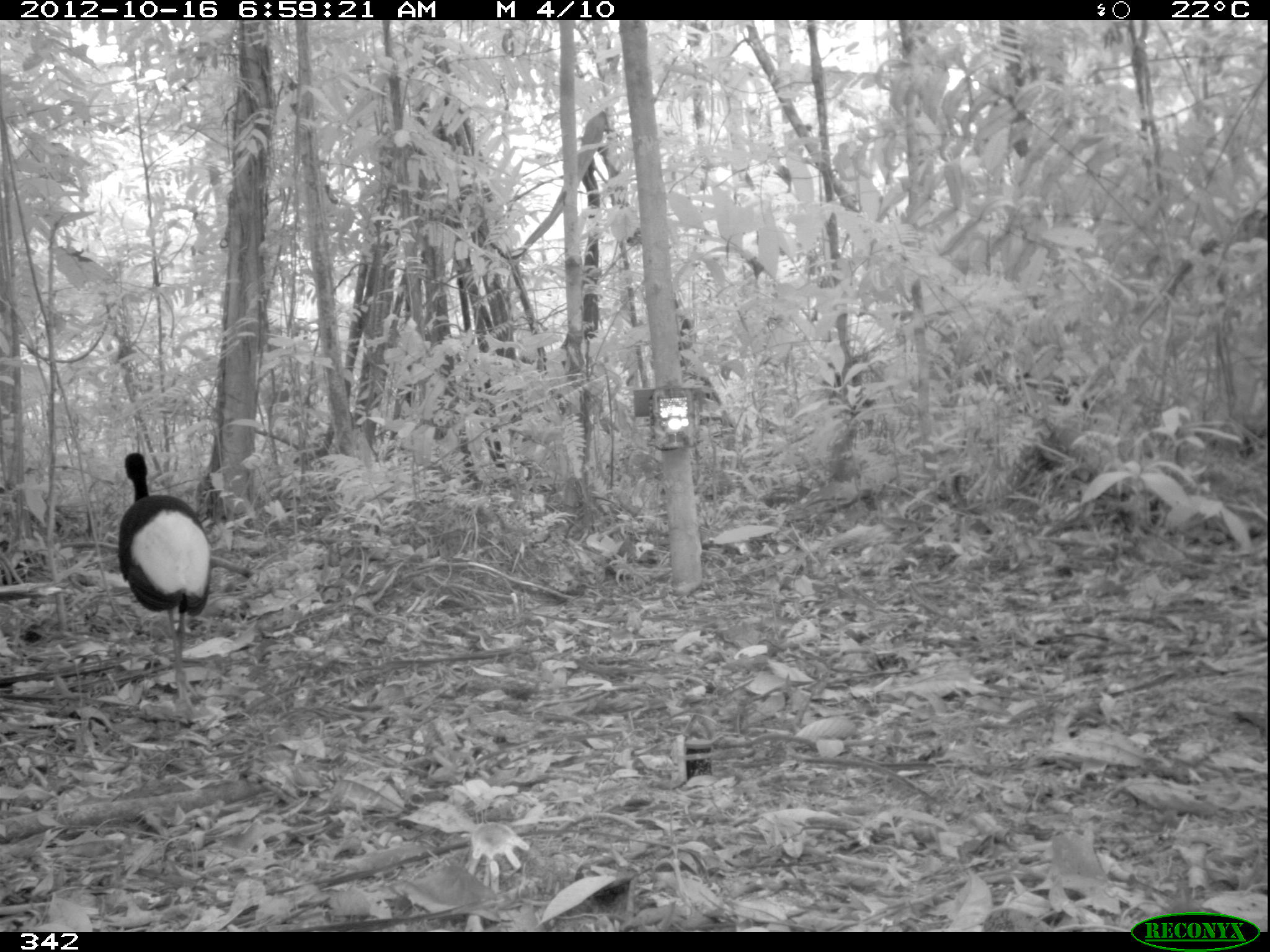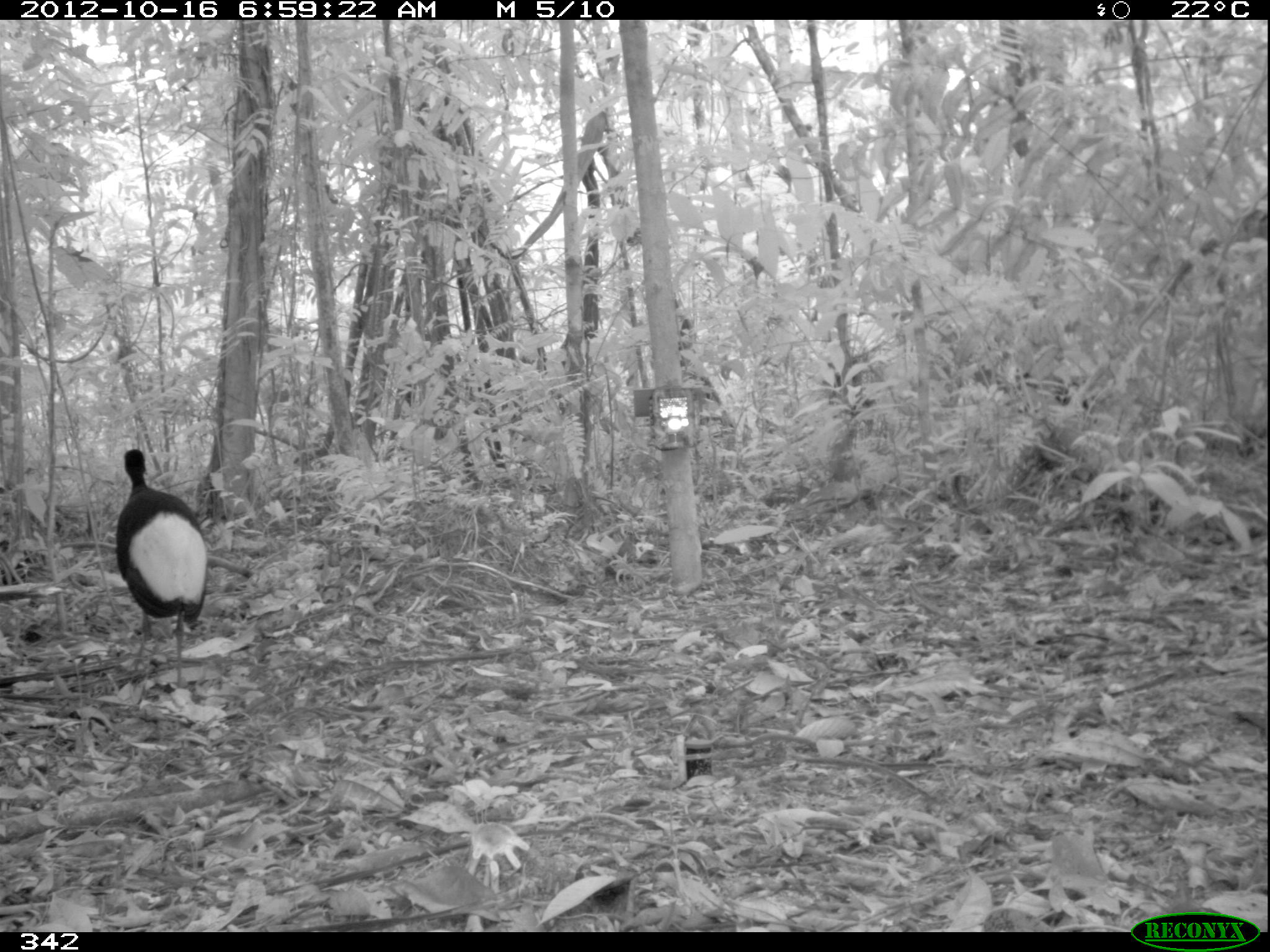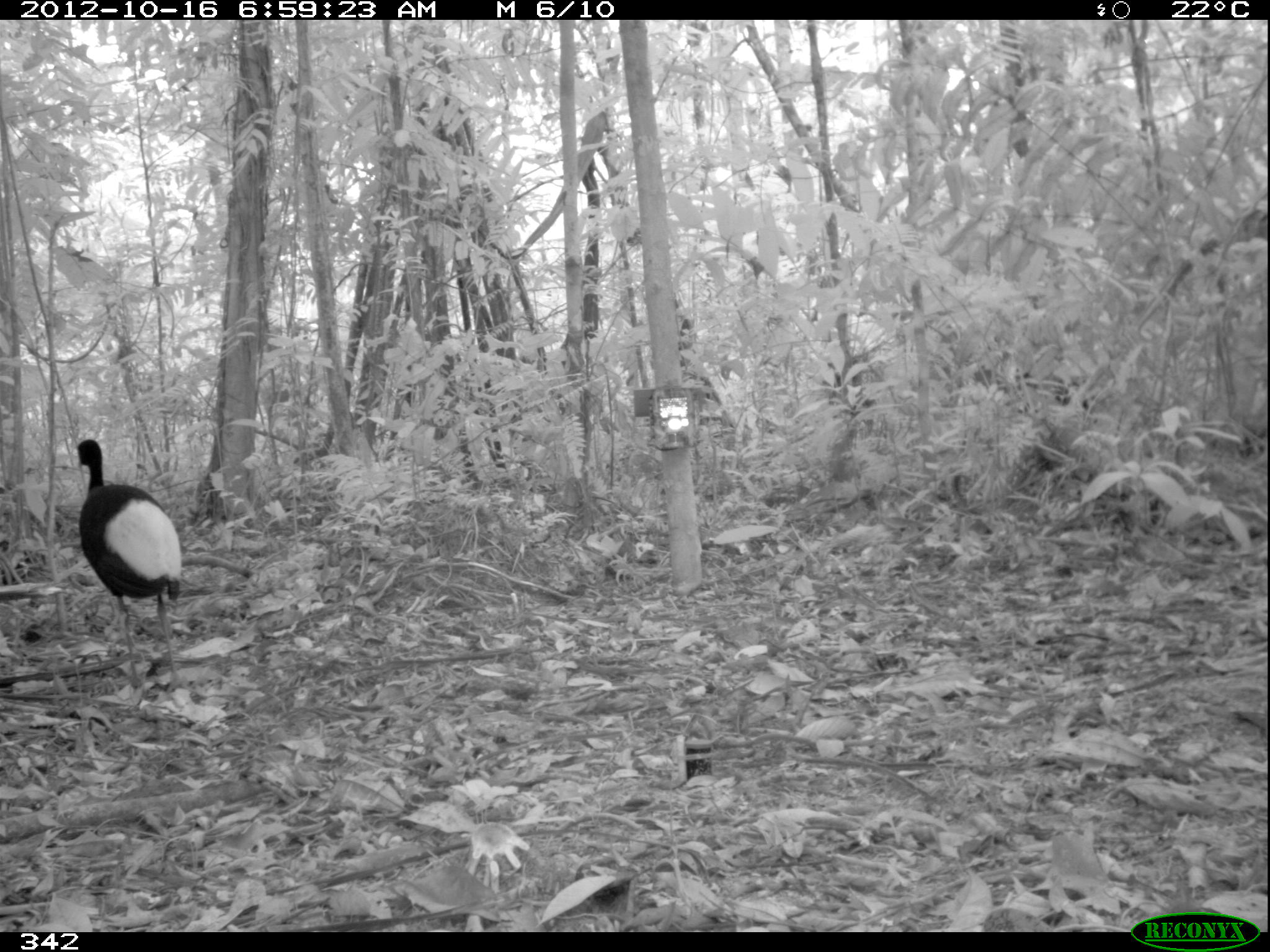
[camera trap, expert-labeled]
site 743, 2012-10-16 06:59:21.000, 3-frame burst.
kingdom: Animalia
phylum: Chordata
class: Aves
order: Gruiformes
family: Psophiidae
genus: Psophia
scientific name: Psophia leucoptera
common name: pale-winged trumpeter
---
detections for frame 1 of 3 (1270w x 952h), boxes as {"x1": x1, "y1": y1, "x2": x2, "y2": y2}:
psophia leucoptera: {"x1": 119, "y1": 452, "x2": 214, "y2": 714}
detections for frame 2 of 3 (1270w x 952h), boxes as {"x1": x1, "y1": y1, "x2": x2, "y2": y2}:
psophia leucoptera: {"x1": 114, "y1": 446, "x2": 207, "y2": 685}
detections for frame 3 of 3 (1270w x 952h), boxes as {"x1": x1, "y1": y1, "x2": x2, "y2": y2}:
psophia leucoptera: {"x1": 75, "y1": 436, "x2": 182, "y2": 690}